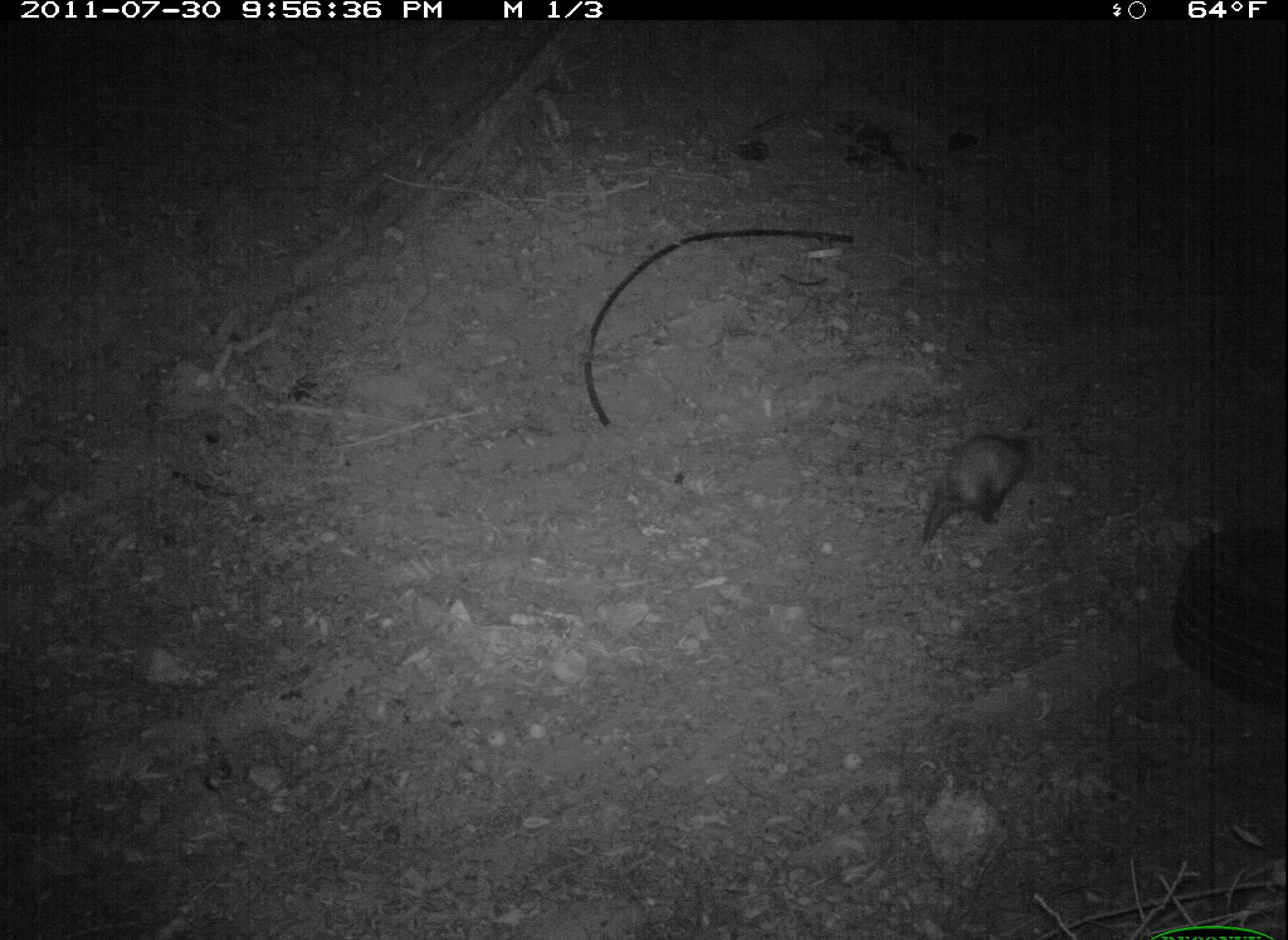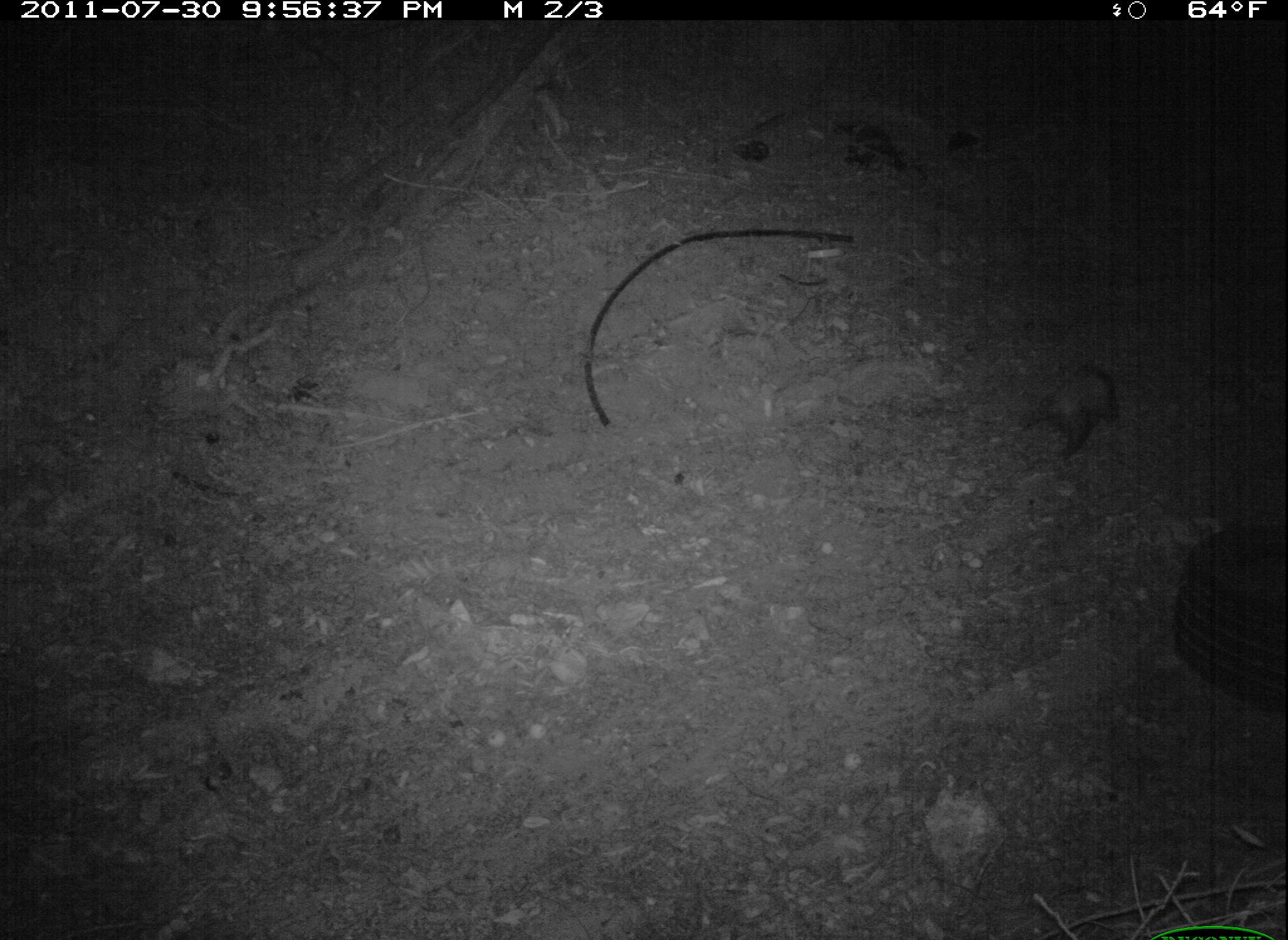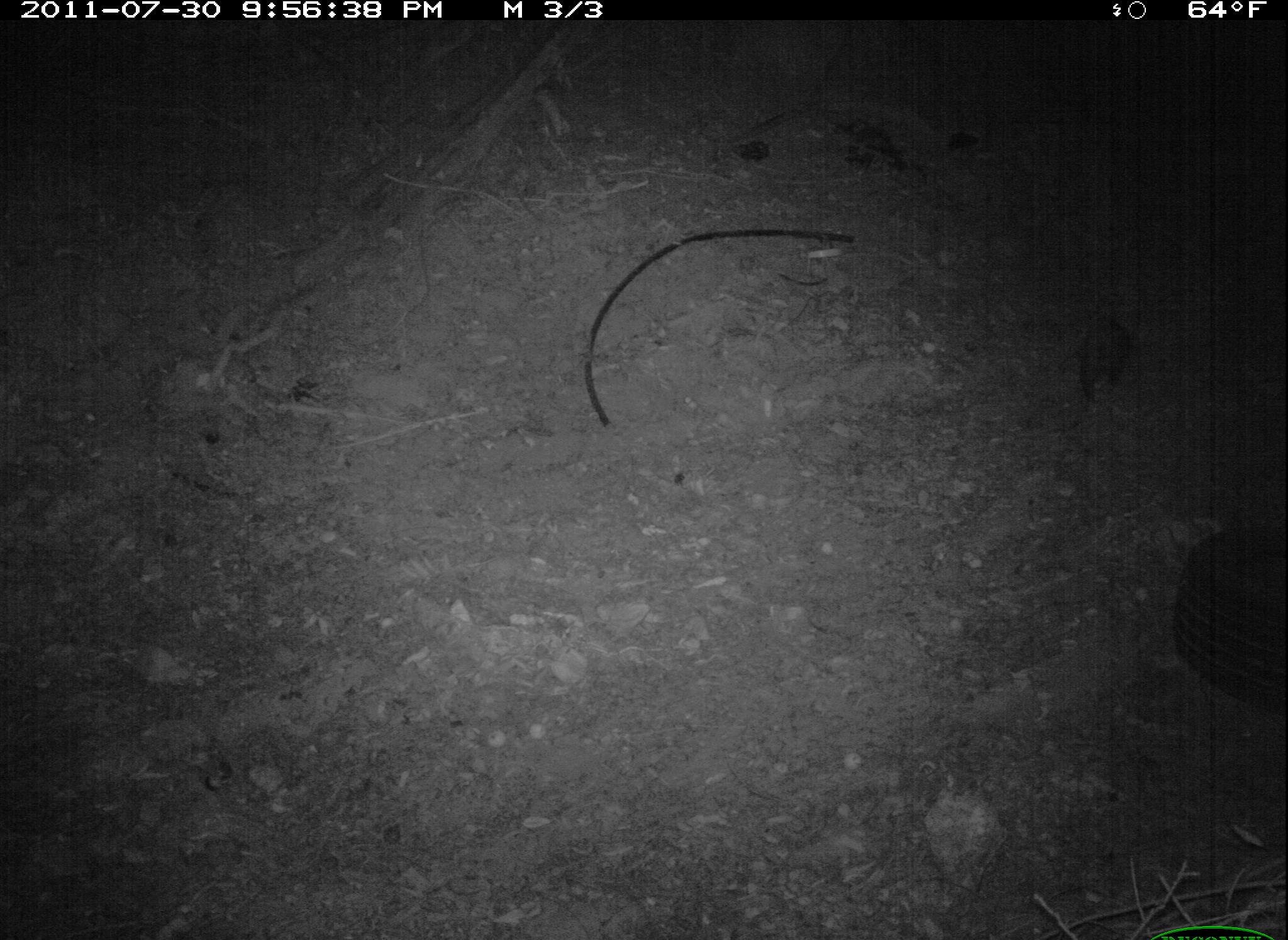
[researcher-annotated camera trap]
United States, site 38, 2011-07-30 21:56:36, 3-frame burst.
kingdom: Animalia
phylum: Chordata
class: Mammalia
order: Didelphimorphia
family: Didelphidae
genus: Didelphis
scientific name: Didelphis virginiana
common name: virginia opossum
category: opossum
Opossum (virginia opossum) (Didelphis virginiana).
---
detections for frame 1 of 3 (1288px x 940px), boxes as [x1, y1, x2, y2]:
opossum: [915, 425, 1044, 568]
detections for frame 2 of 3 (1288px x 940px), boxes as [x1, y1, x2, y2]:
opossum: [1003, 345, 1138, 488]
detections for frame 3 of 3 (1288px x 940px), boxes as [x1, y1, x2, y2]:
opossum: [1059, 303, 1143, 417]